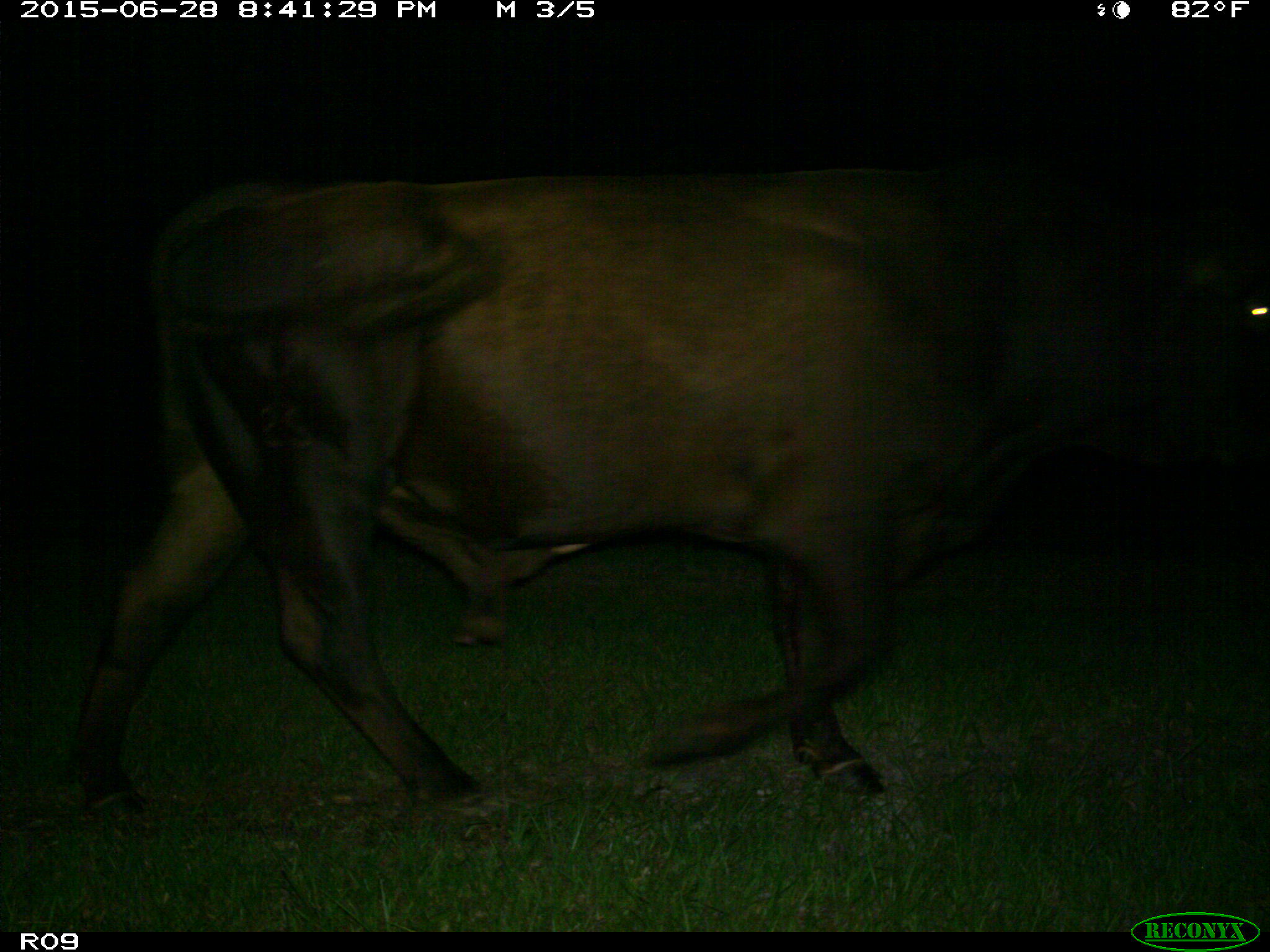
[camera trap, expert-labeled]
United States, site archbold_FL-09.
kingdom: Animalia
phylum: Chordata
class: Mammalia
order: Artiodactyla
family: Bovidae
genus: Bos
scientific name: Bos taurus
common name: domestic cow